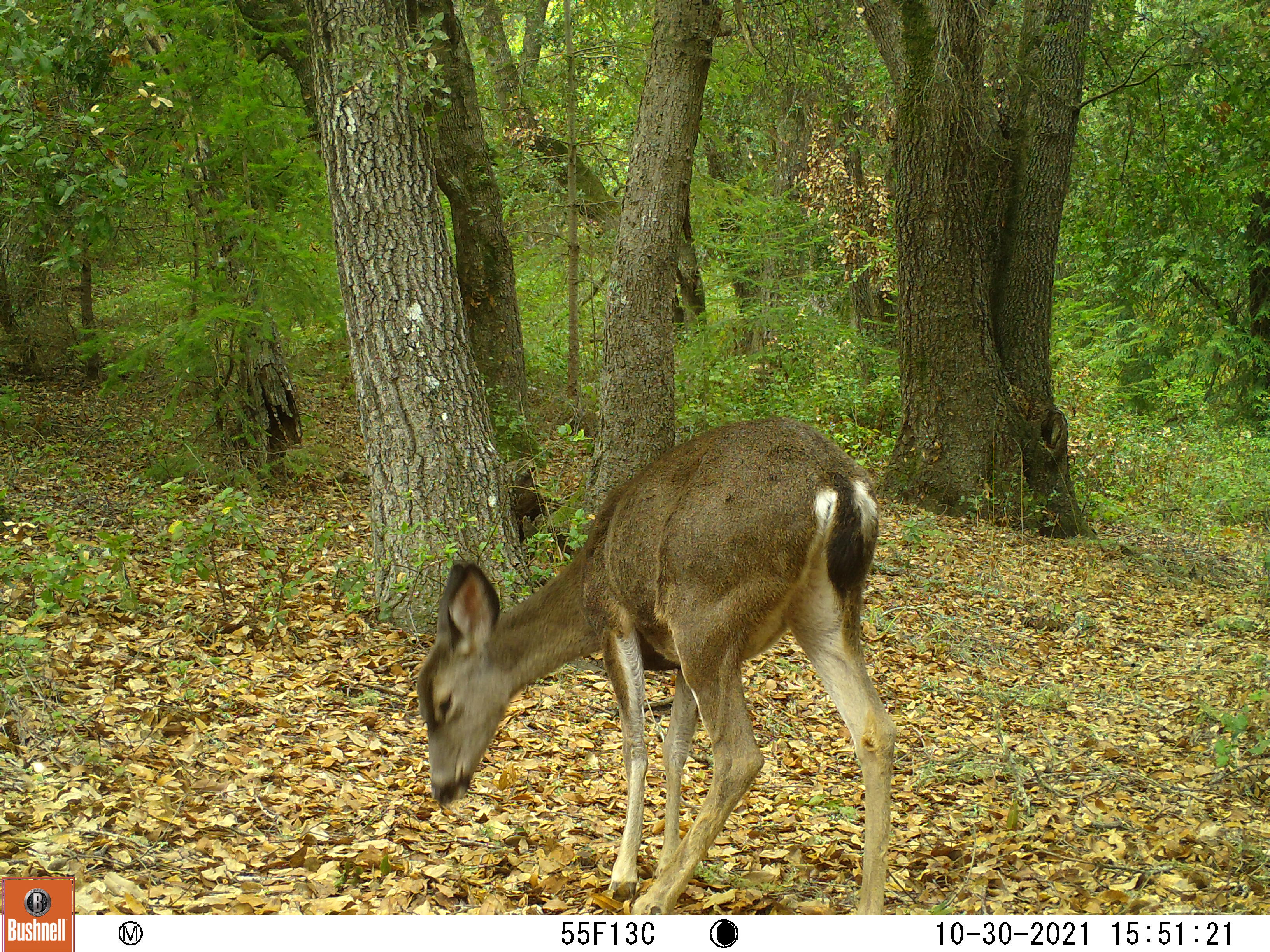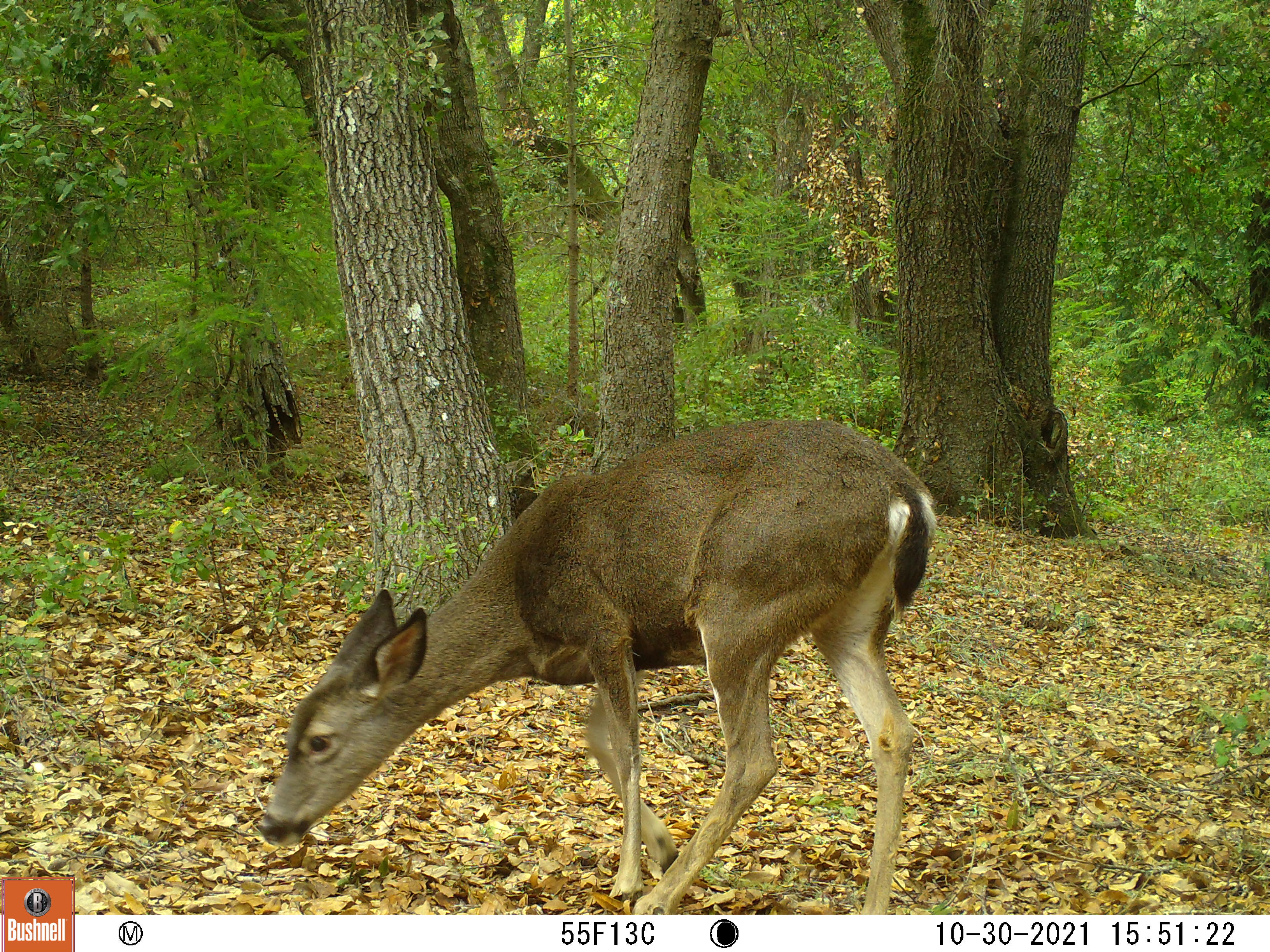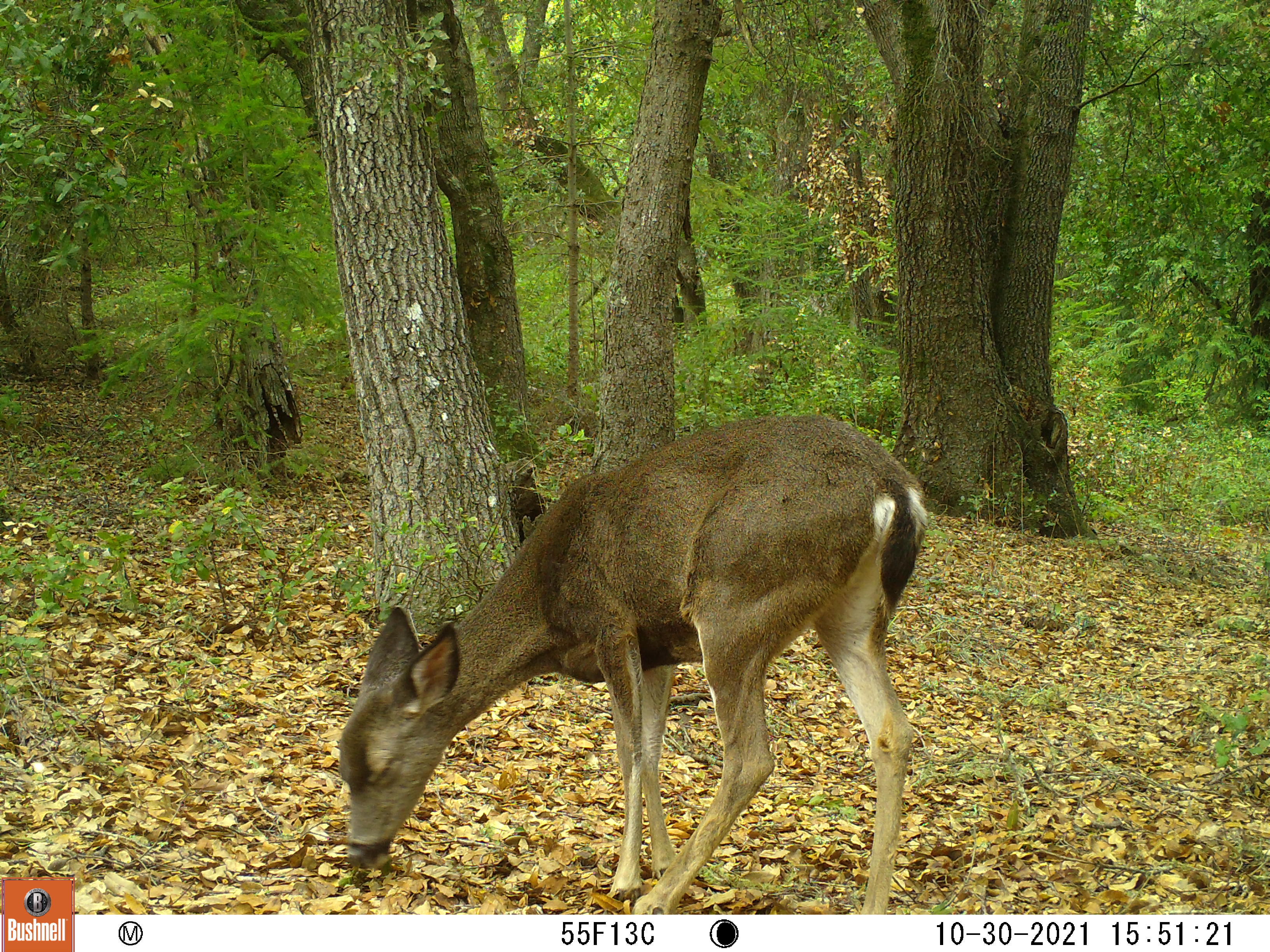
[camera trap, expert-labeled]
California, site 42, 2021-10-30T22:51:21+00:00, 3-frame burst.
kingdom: Animalia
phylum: Chordata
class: Mammalia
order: Artiodactyla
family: Cervidae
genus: Odocoileus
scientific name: Odocoileus hemionus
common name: mule deer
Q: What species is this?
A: Mule deer (Odocoileus hemionus).